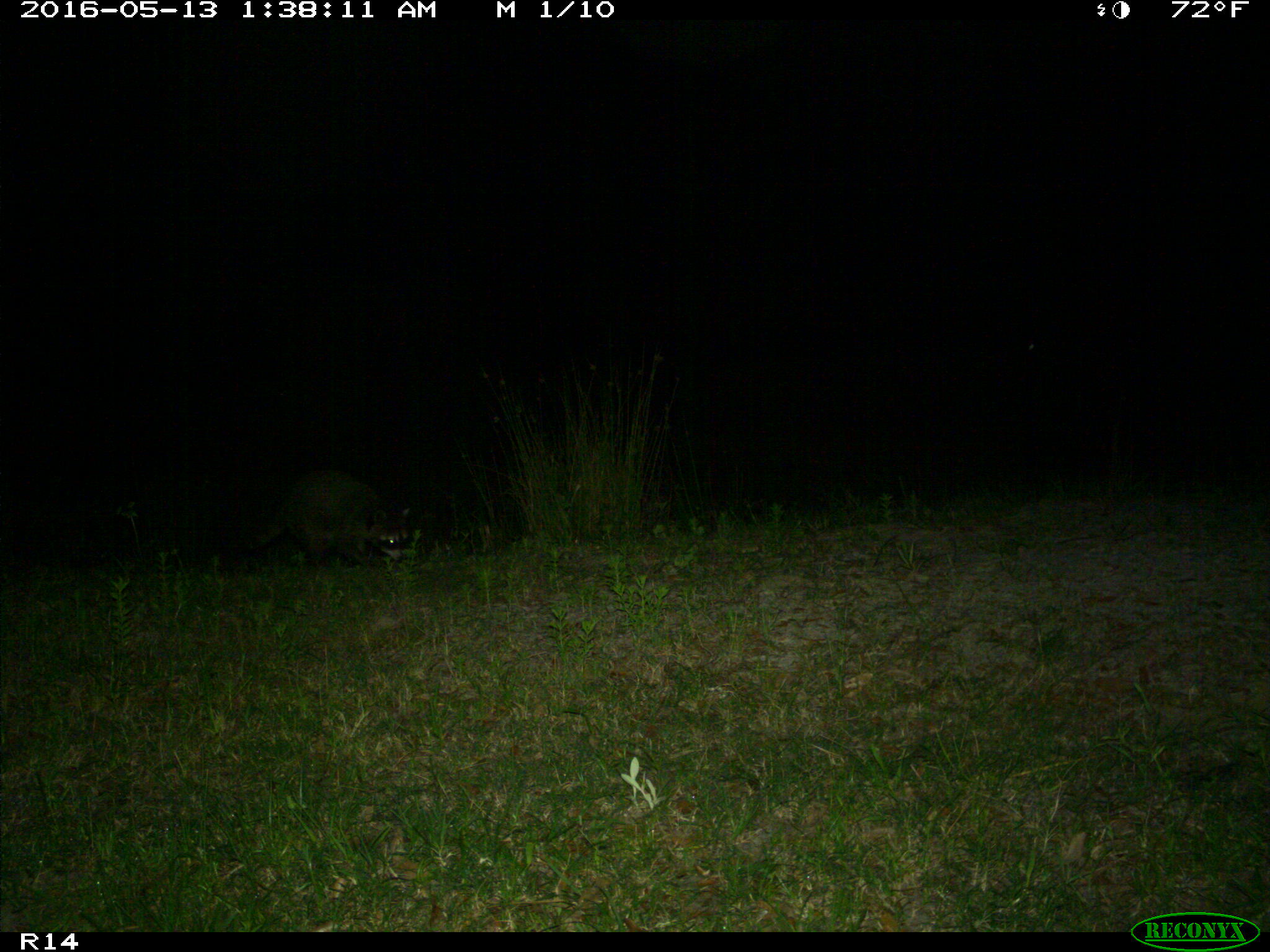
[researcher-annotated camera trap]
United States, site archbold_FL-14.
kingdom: Animalia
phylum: Chordata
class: Mammalia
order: Carnivora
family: Procyonidae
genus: Procyon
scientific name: Procyon lotor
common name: common raccoon